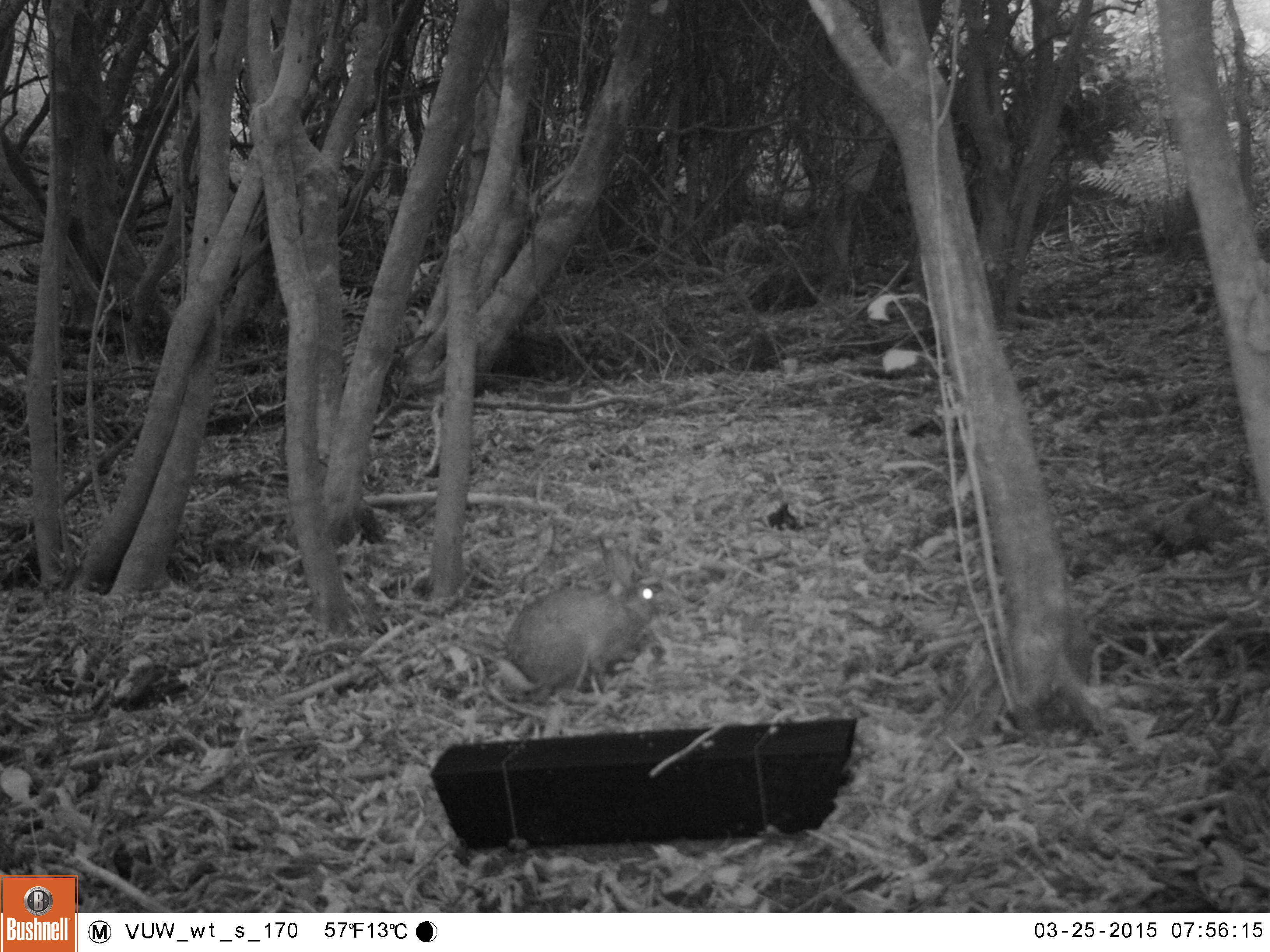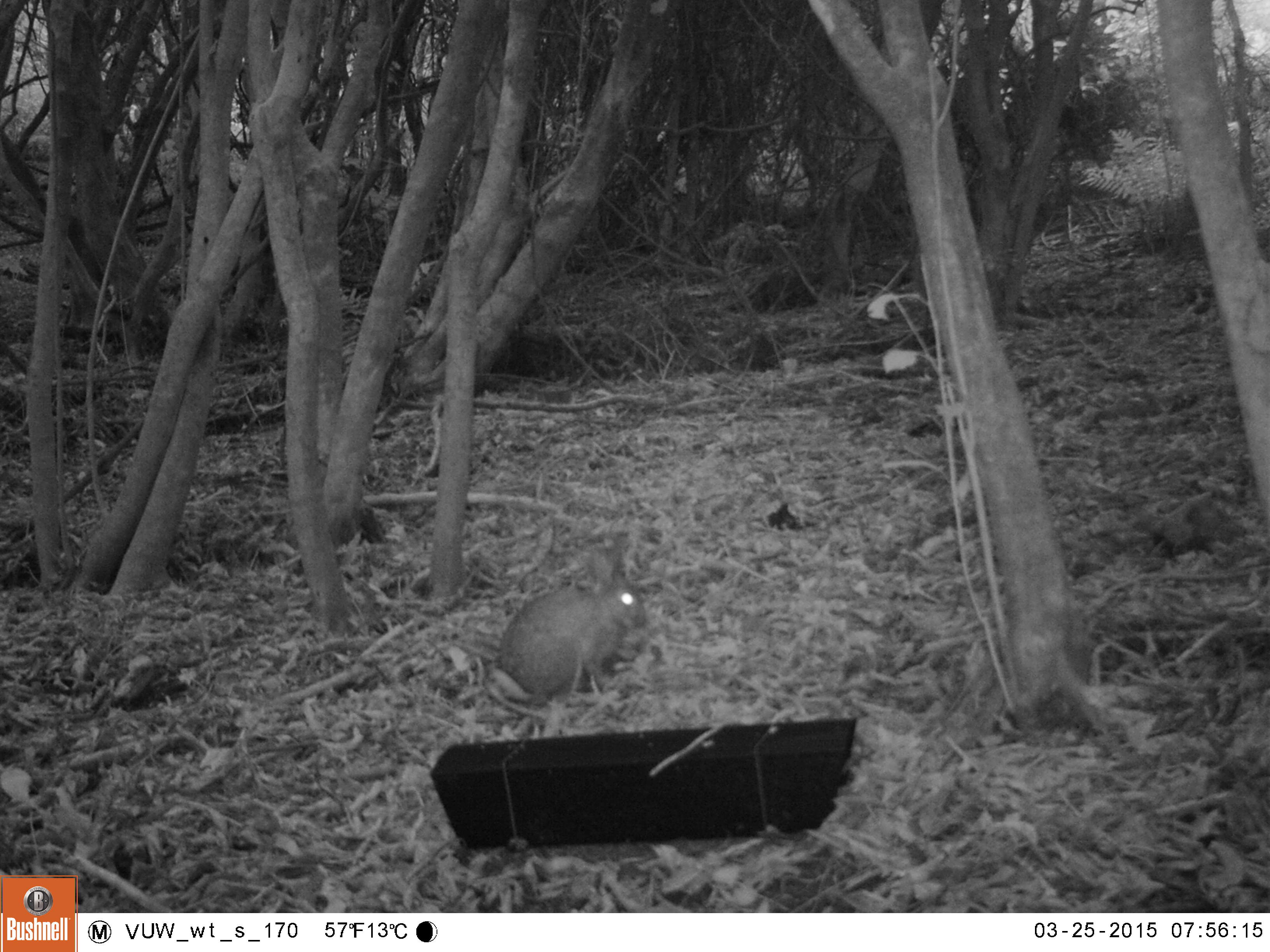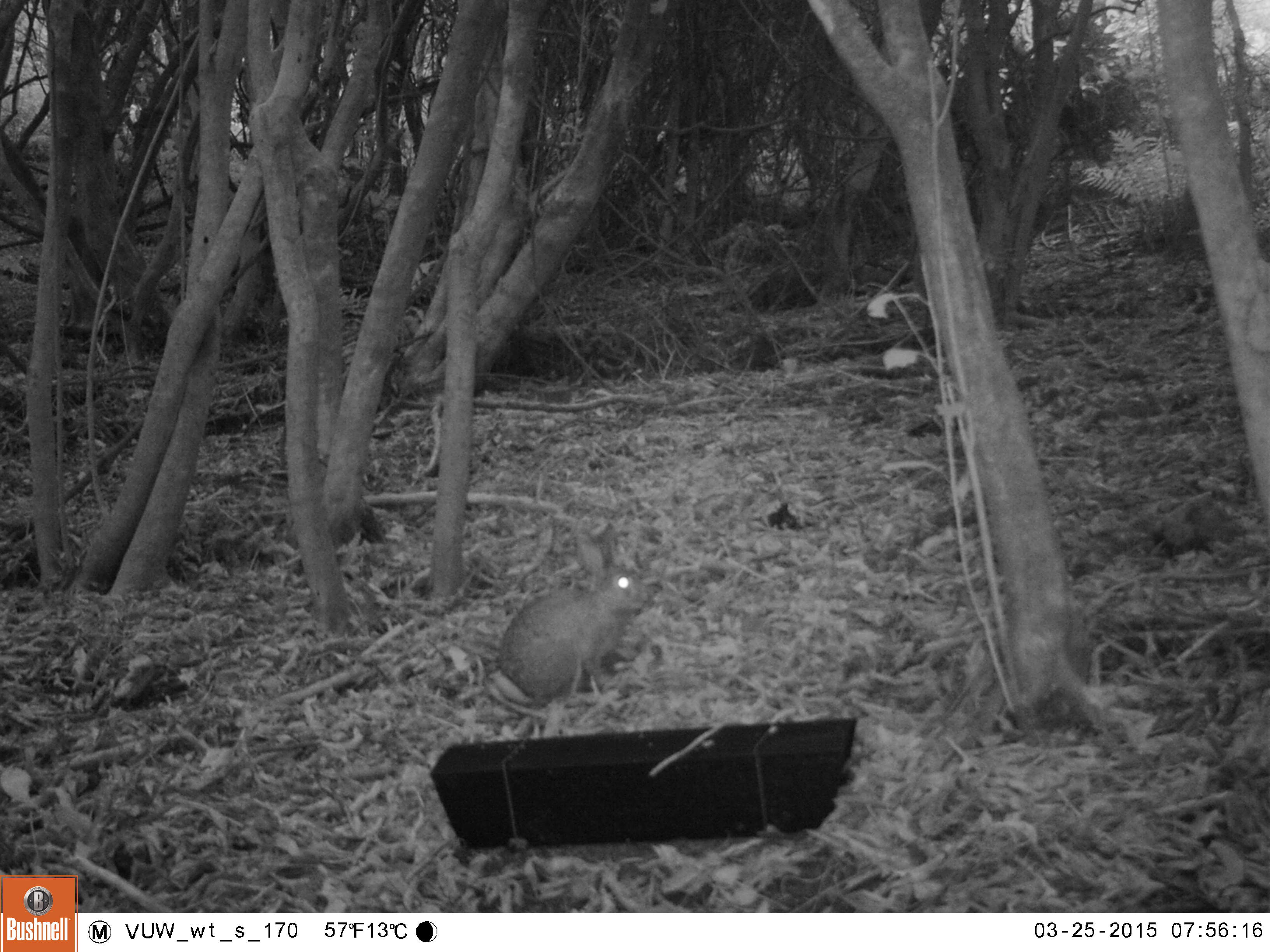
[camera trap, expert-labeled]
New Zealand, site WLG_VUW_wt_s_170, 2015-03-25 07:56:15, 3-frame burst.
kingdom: Animalia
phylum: Chordata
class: Mammalia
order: Lagomorpha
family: Leporidae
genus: Oryctolagus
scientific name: Oryctolagus cuniculus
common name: european rabbit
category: rabbit